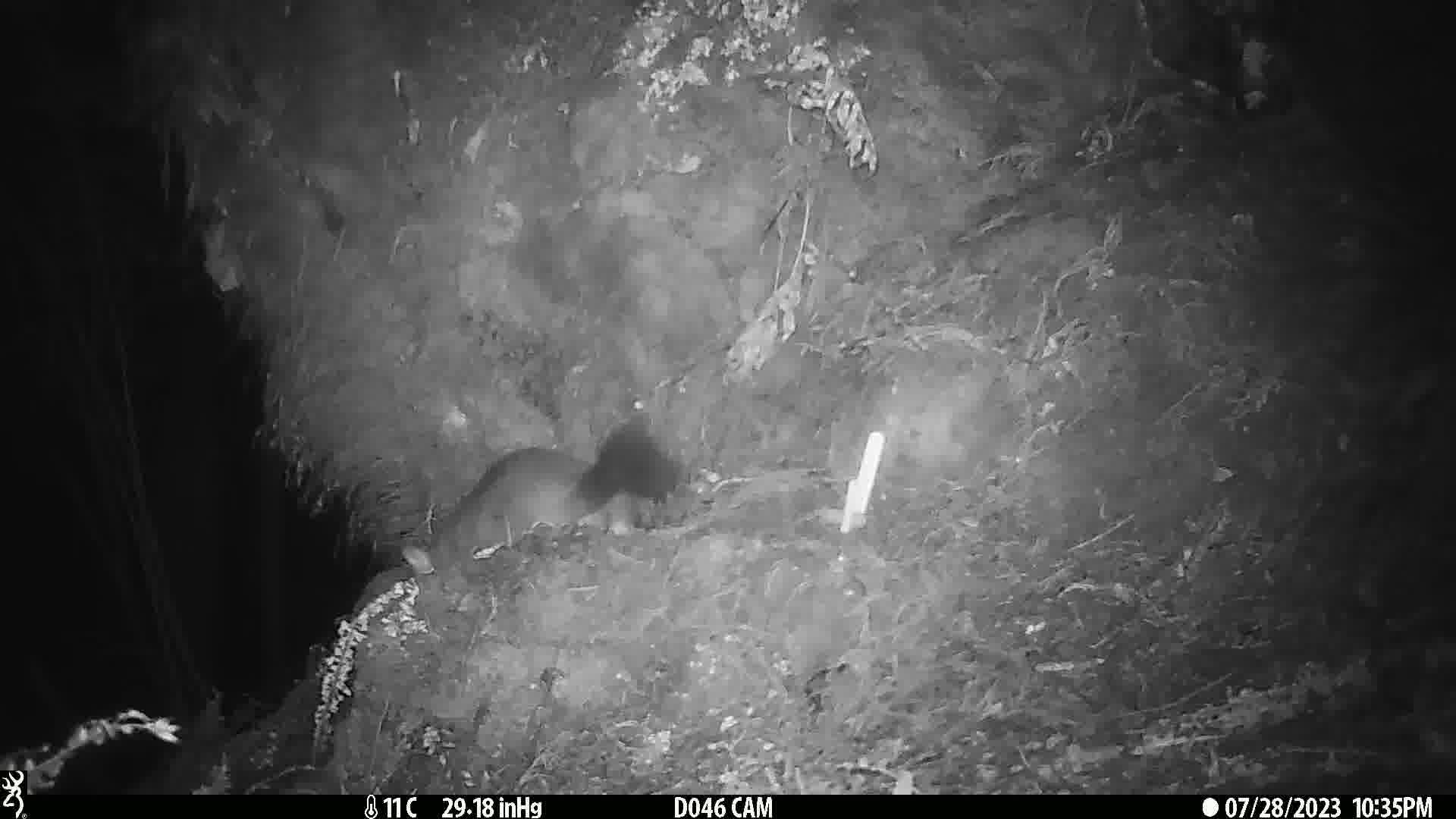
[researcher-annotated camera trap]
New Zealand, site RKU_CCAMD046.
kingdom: Animalia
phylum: Chordata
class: Mammalia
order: Diprotodontia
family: Phalangeridae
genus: Trichosurus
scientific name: Trichosurus vulpecula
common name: common brushtail possum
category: possum